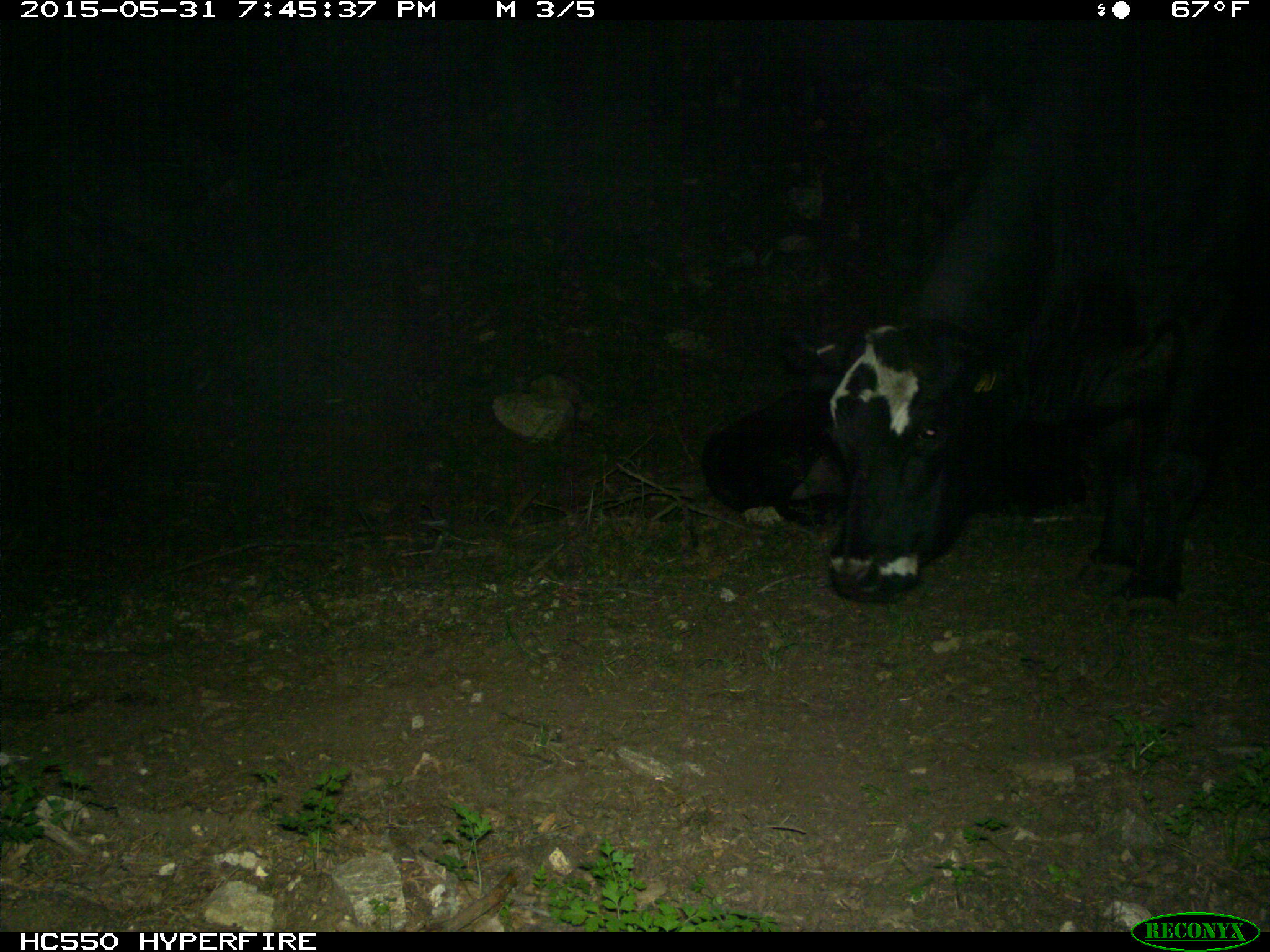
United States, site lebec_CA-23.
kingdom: Animalia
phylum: Chordata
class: Mammalia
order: Artiodactyla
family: Bovidae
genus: Bos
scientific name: Bos taurus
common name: domestic cow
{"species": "Bos taurus (domestic cow)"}